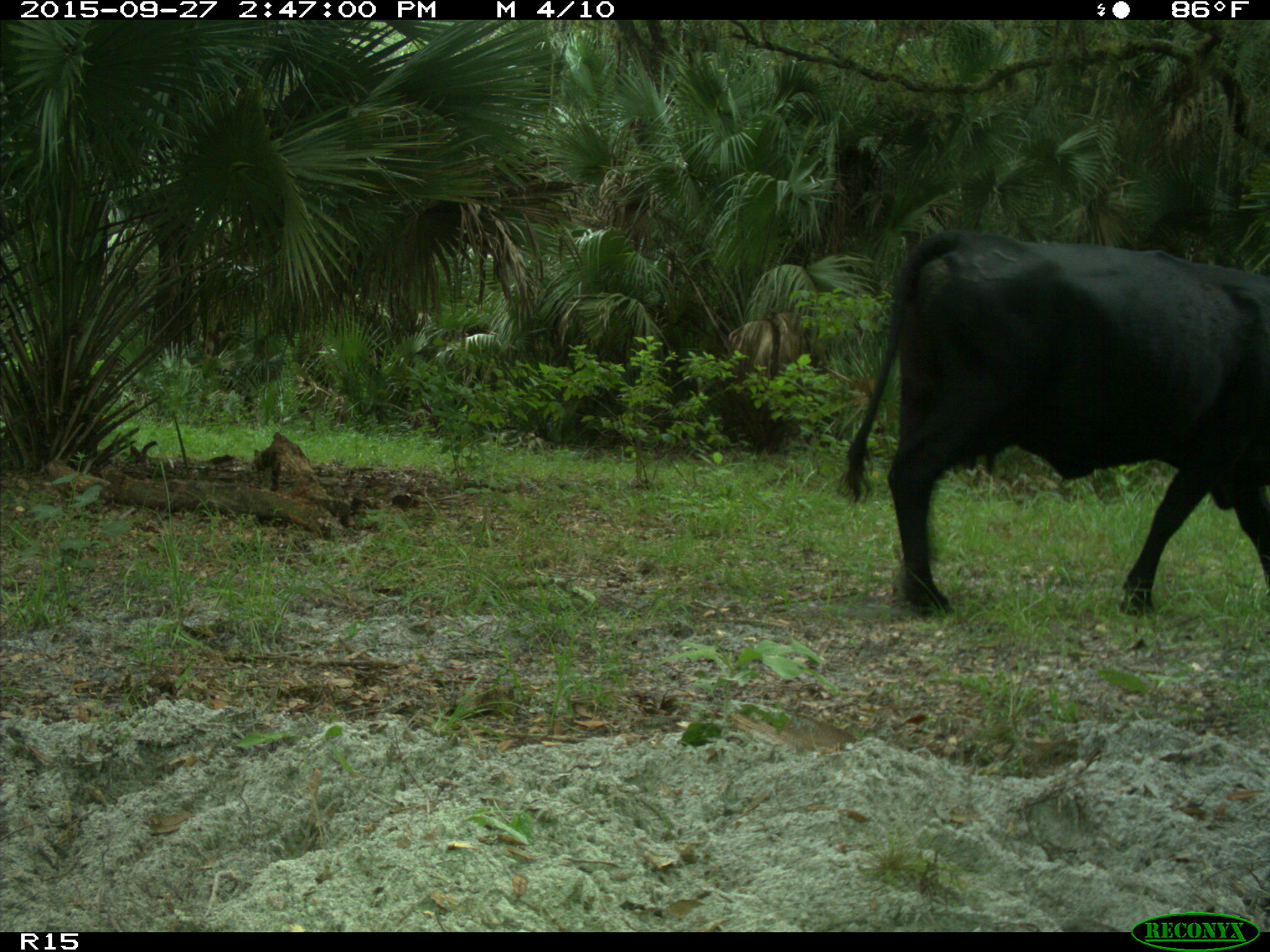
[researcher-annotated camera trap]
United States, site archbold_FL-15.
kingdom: Animalia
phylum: Chordata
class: Mammalia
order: Artiodactyla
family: Bovidae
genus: Bos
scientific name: Bos taurus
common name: domestic cow